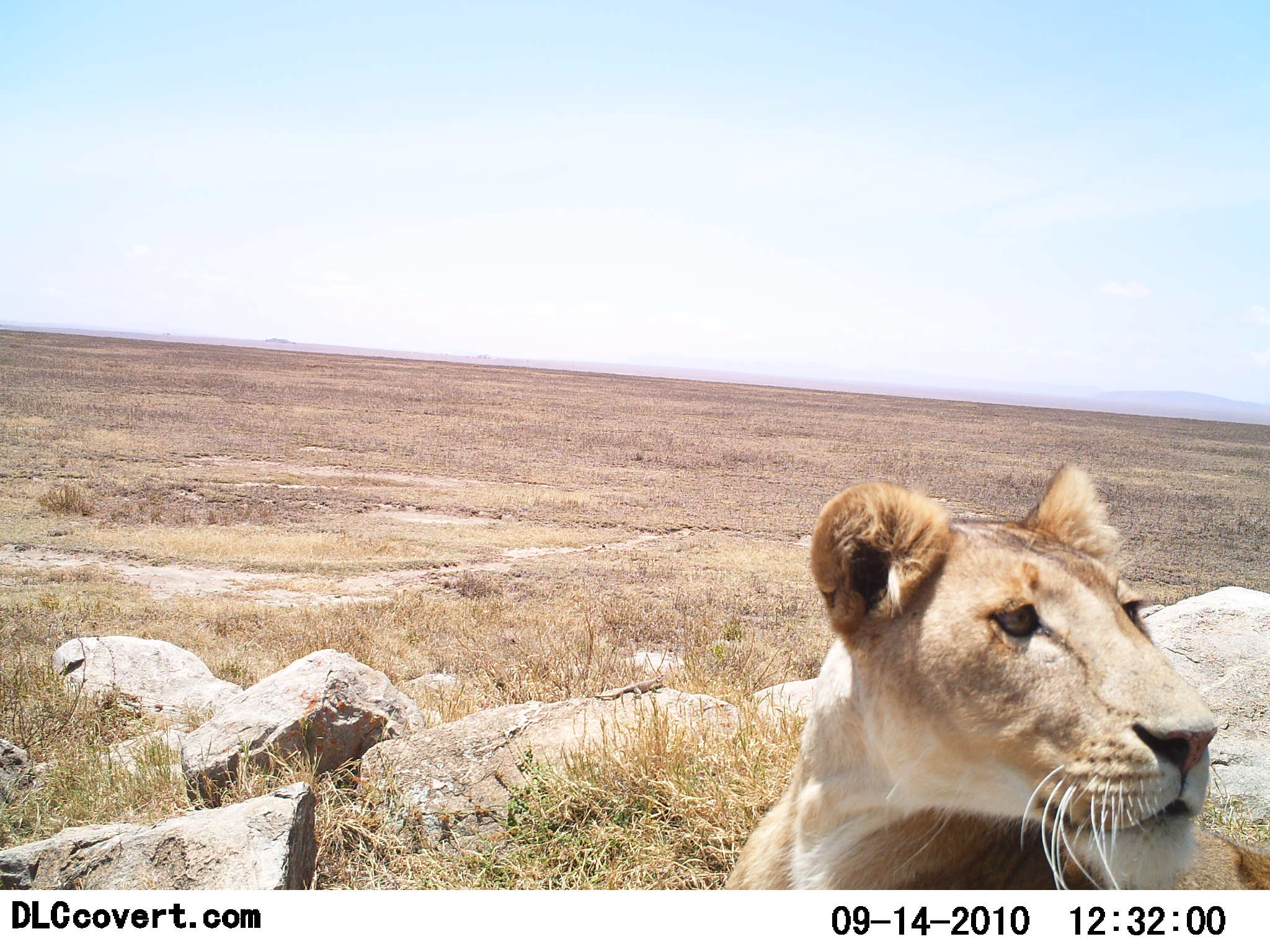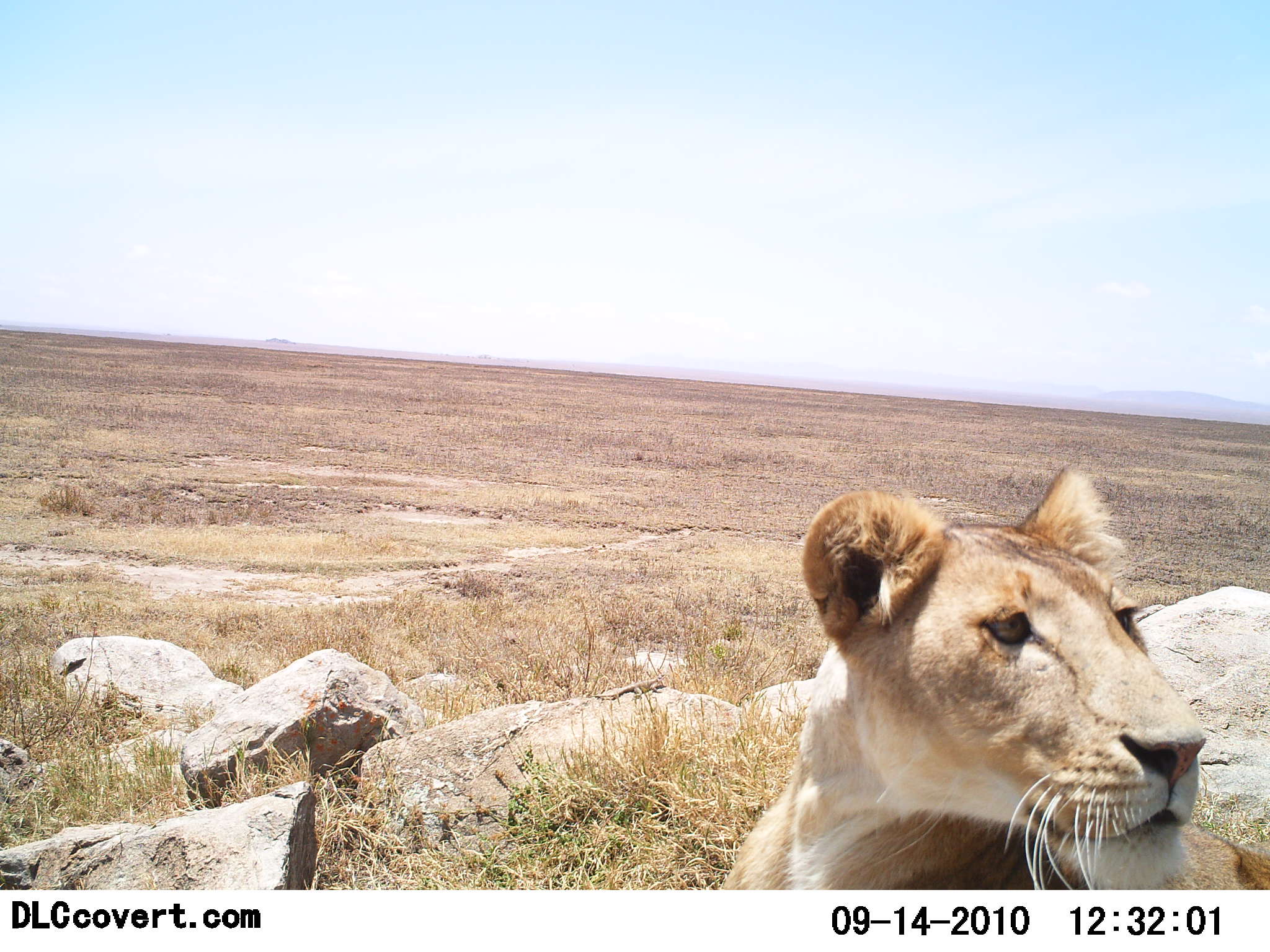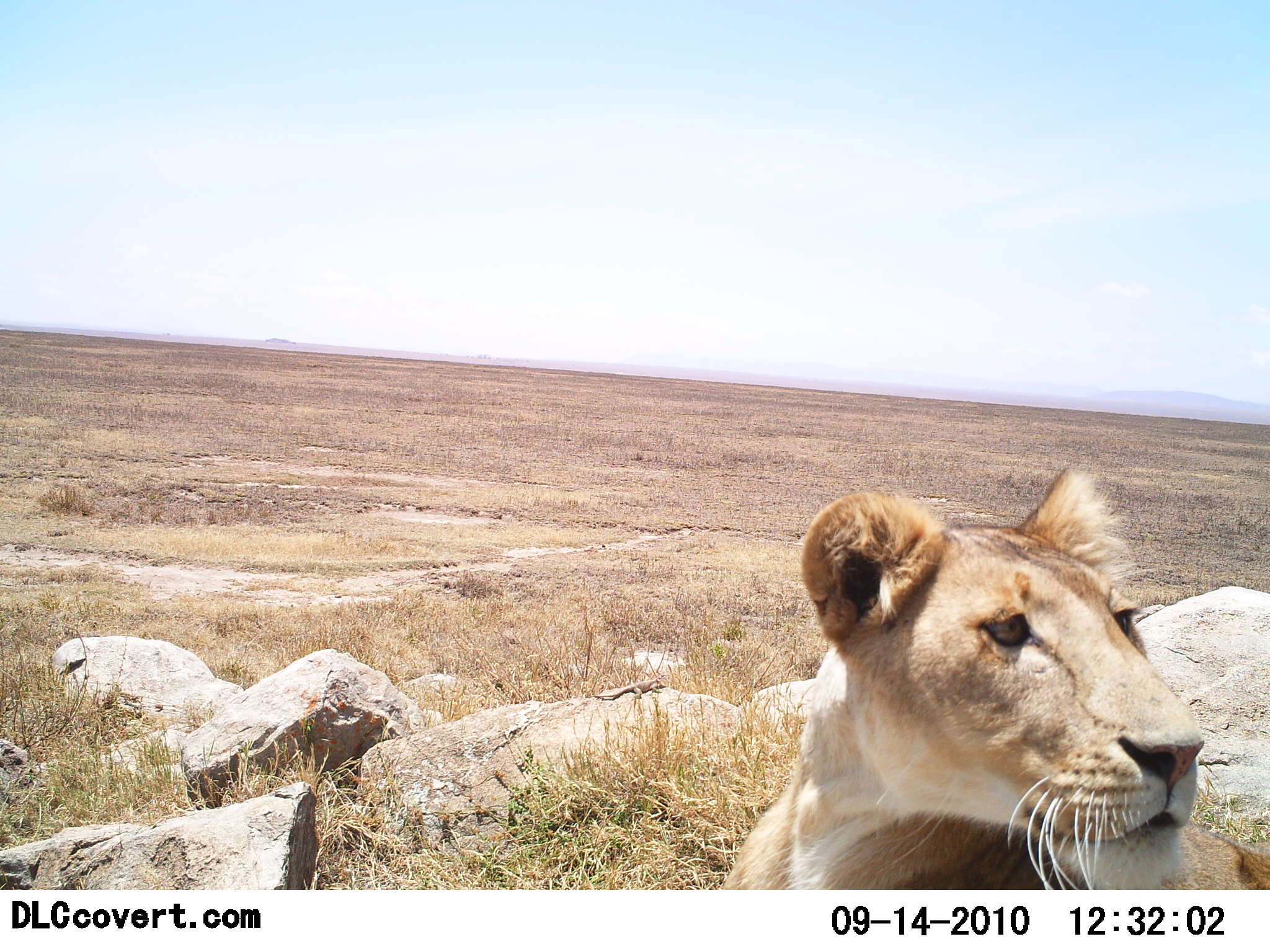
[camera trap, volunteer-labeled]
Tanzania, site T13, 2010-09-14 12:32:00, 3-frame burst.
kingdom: Animalia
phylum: Chordata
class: Mammalia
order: Carnivora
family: Felidae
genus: Panthera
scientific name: Panthera leo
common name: lion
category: lionfemale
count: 1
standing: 18%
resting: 82%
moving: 0%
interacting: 0%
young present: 0%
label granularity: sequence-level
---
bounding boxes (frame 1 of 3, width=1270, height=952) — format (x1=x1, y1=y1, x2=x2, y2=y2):
animal: (x1=718, y1=463, x2=1220, y2=891)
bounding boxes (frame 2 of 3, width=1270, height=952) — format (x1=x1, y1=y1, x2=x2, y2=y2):
animal: (x1=717, y1=464, x2=1210, y2=891)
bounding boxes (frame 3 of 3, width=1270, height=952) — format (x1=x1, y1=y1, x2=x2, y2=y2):
animal: (x1=718, y1=463, x2=1207, y2=891)